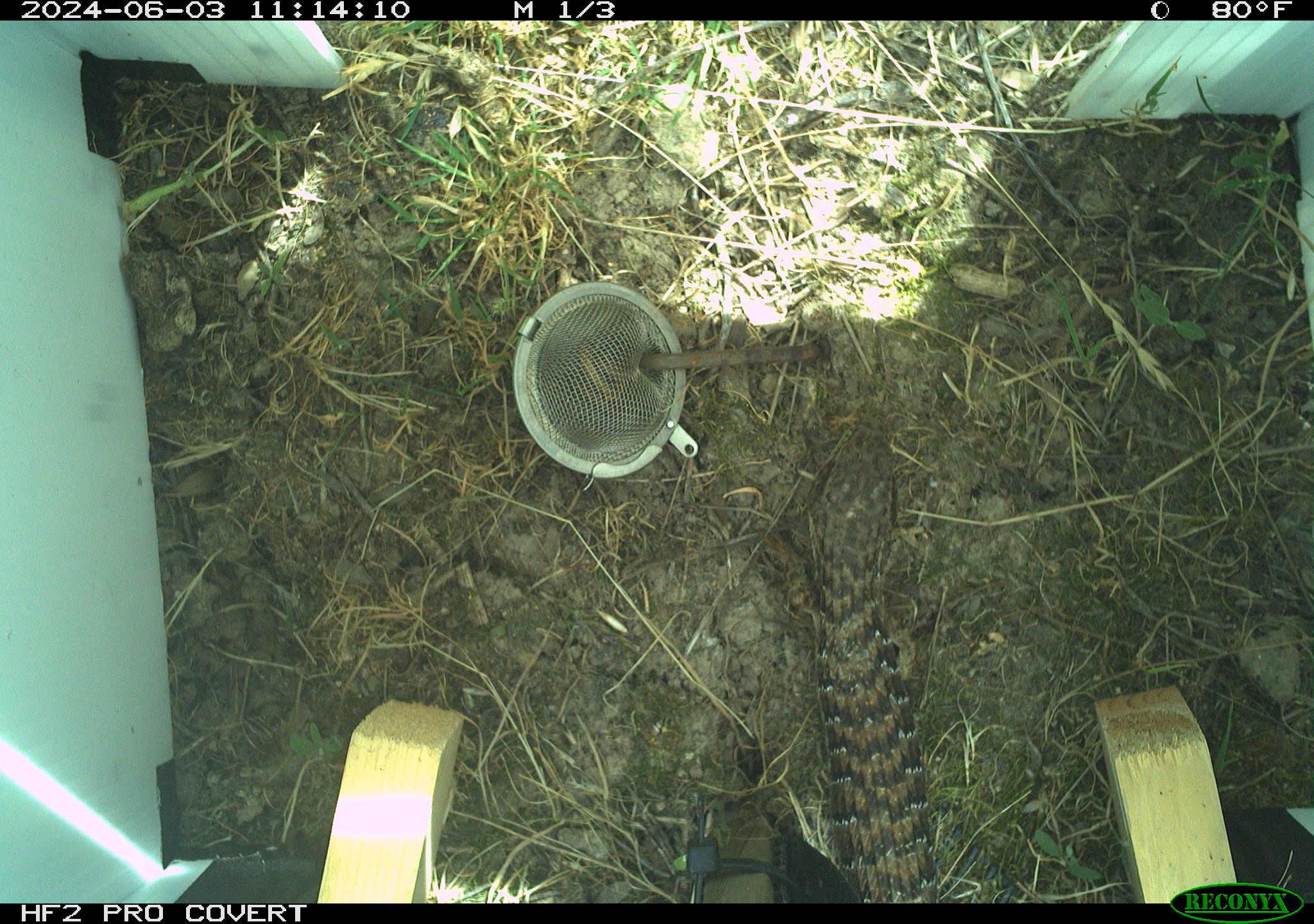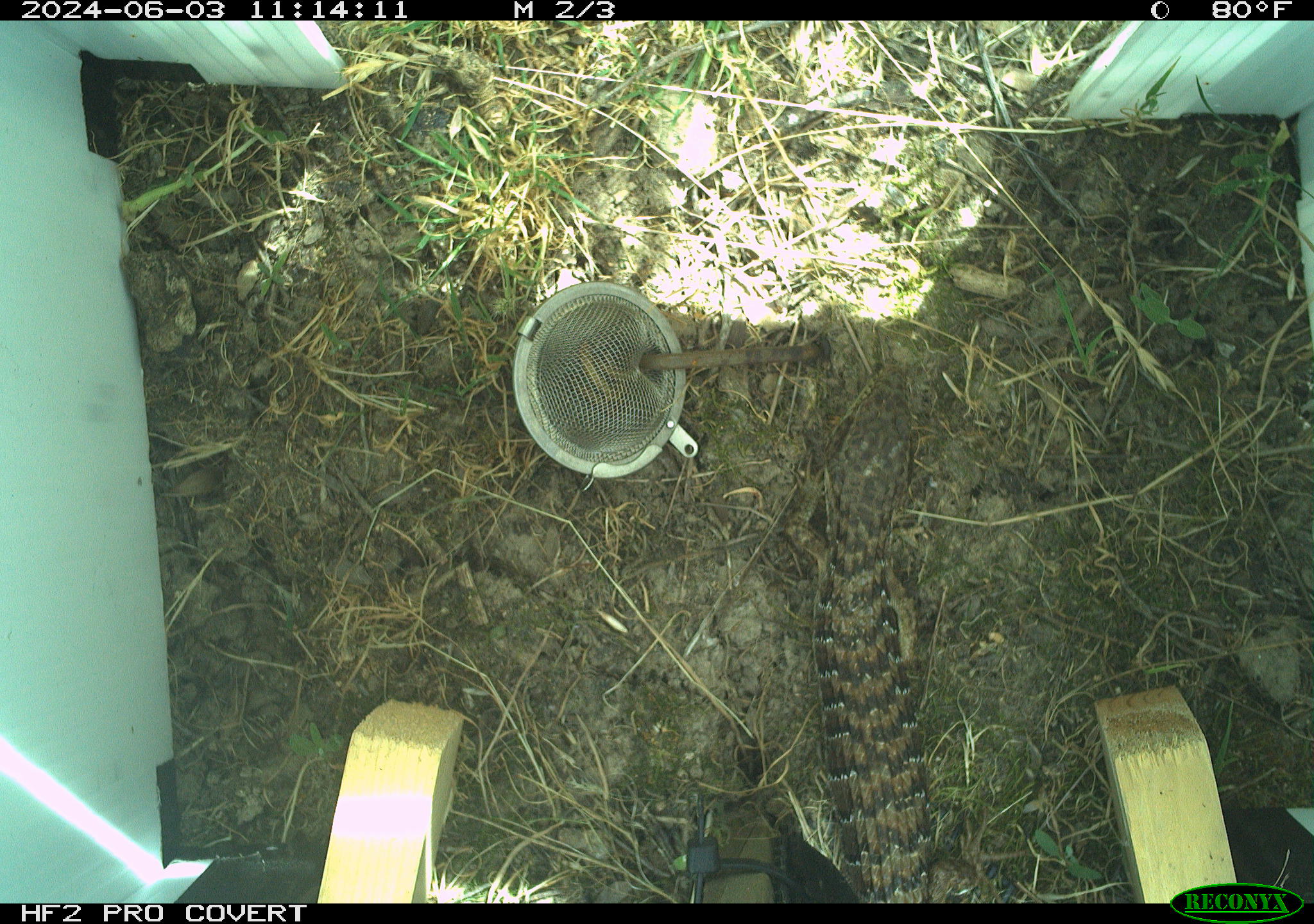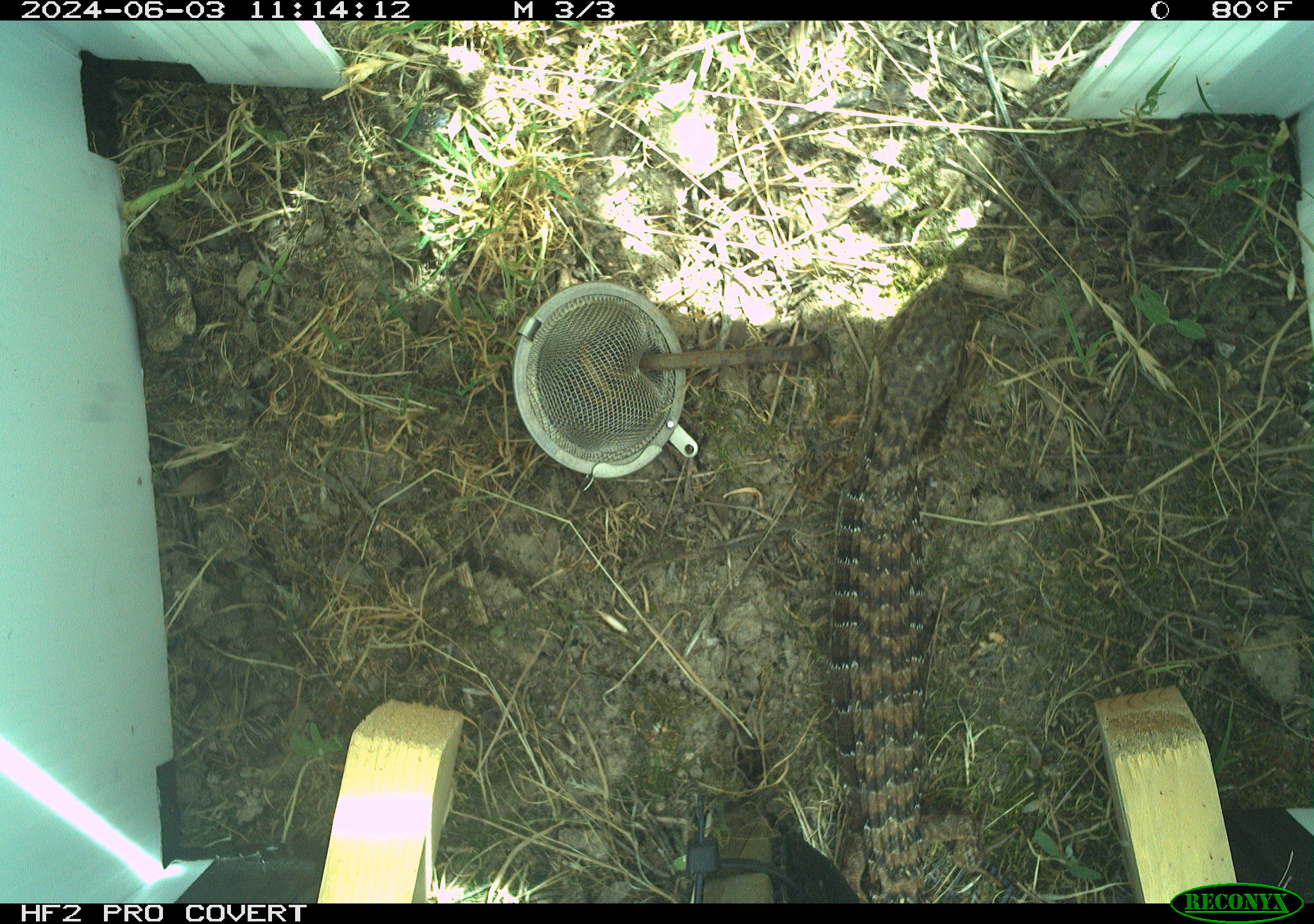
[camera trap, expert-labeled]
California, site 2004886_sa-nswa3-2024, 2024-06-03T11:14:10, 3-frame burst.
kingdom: Animalia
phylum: Chordata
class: Reptilia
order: Squamata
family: Anguidae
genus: Elgaria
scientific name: Elgaria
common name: alligator lizards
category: elgaria species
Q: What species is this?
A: Elgaria species (alligator lizards) (Elgaria).